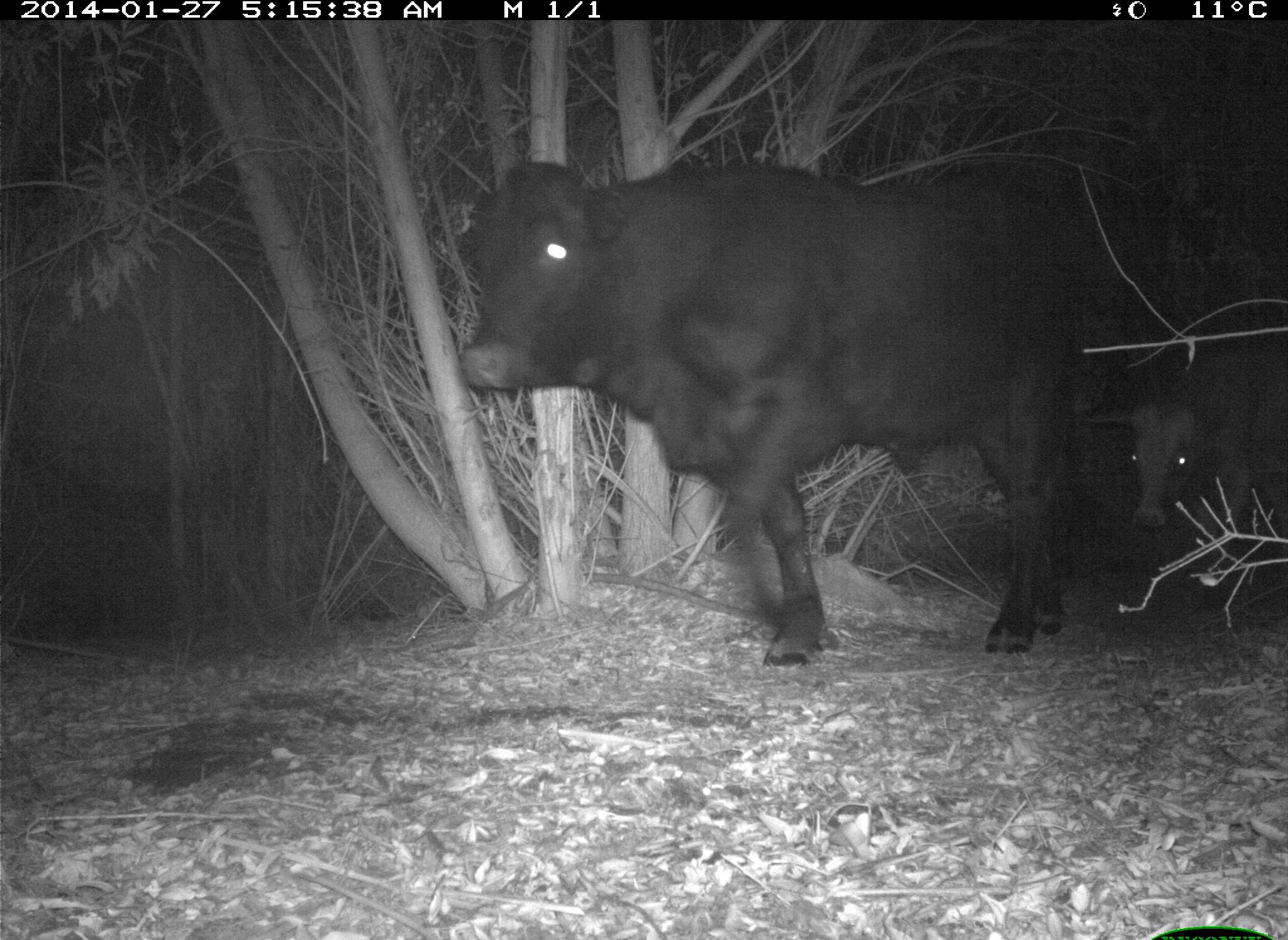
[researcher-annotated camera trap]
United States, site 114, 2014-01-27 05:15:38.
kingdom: Animalia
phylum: Chordata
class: Mammalia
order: Artiodactyla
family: Bovidae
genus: Bos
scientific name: Bos taurus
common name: cow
Cow (Bos taurus).